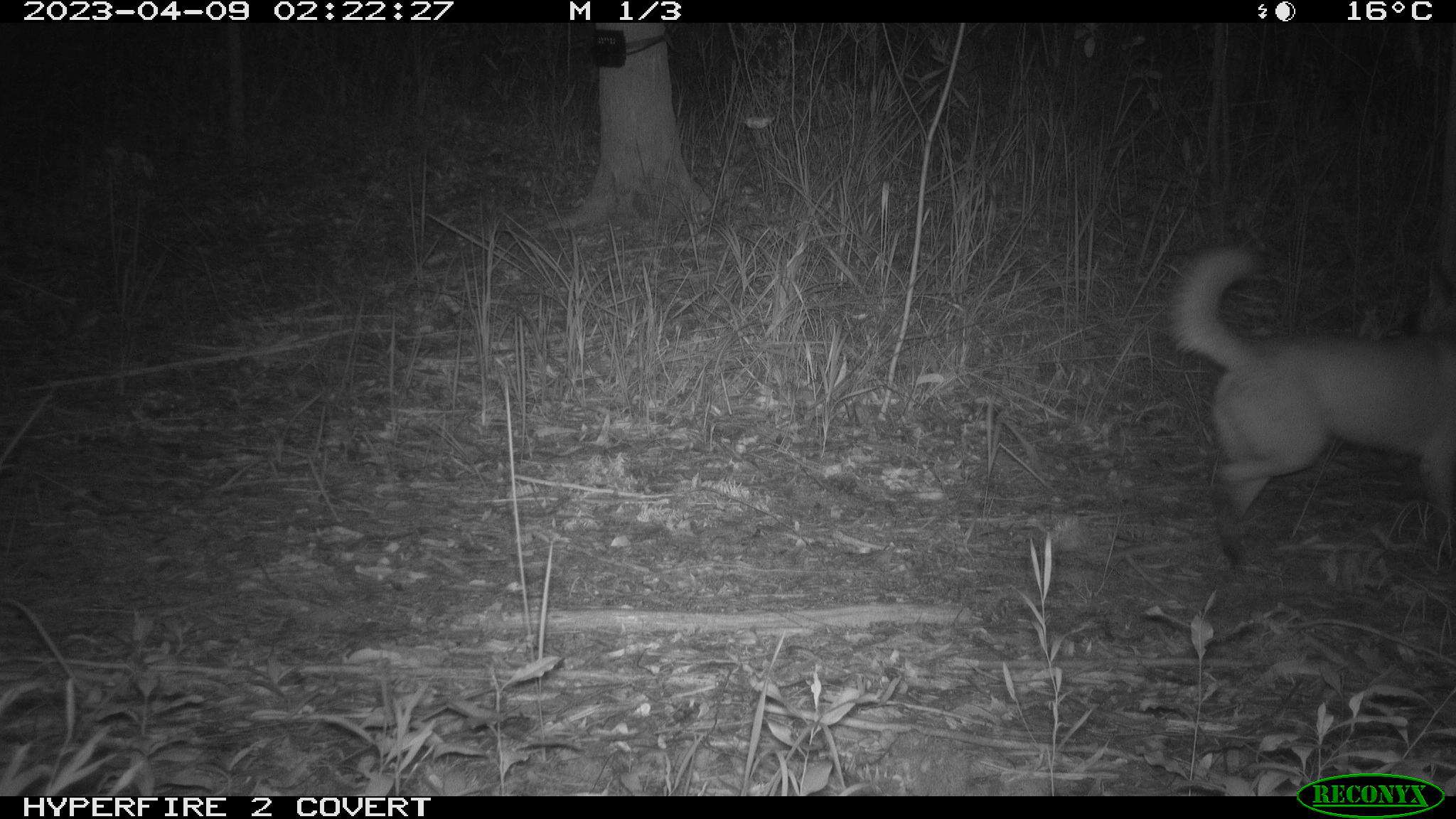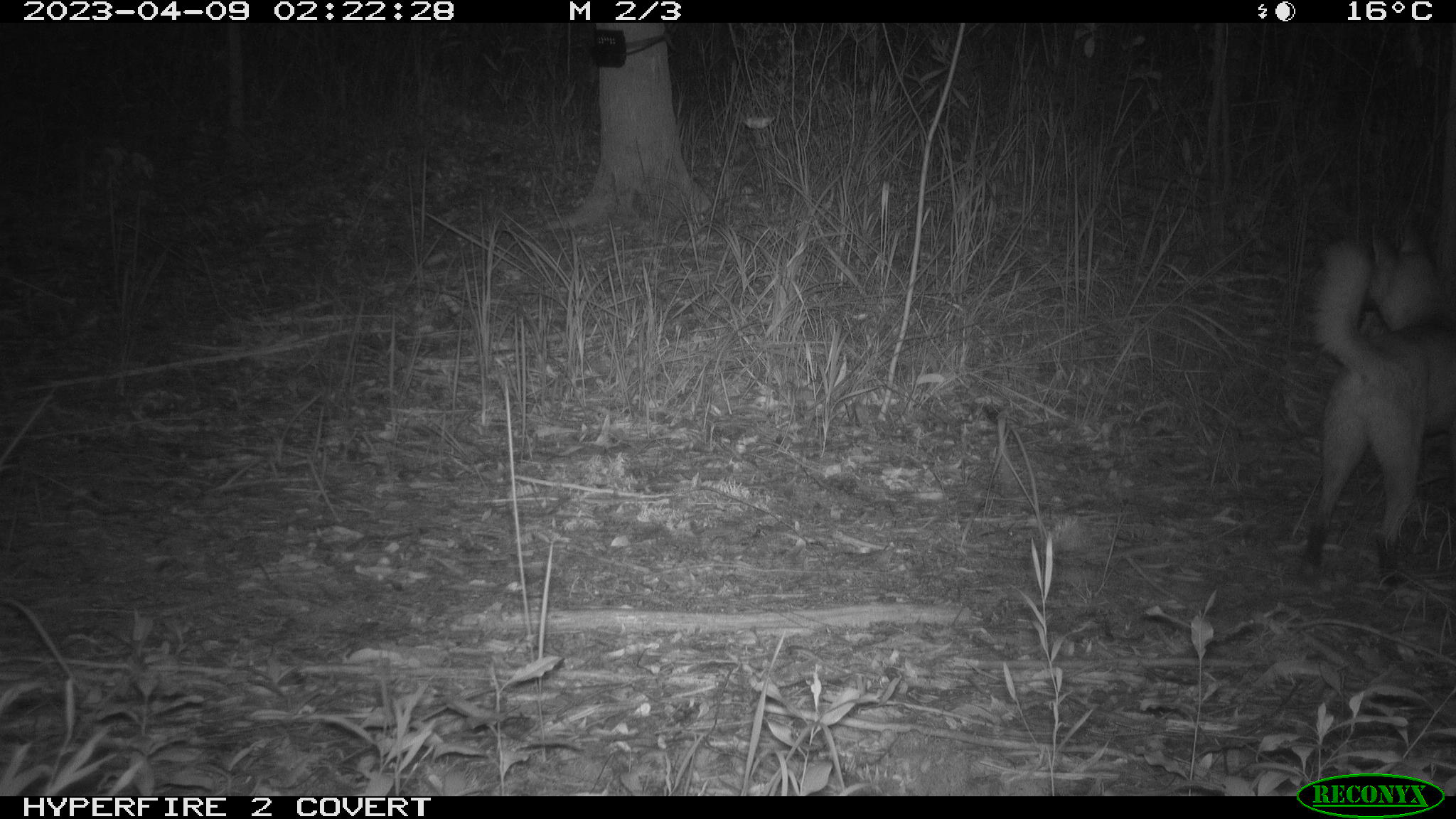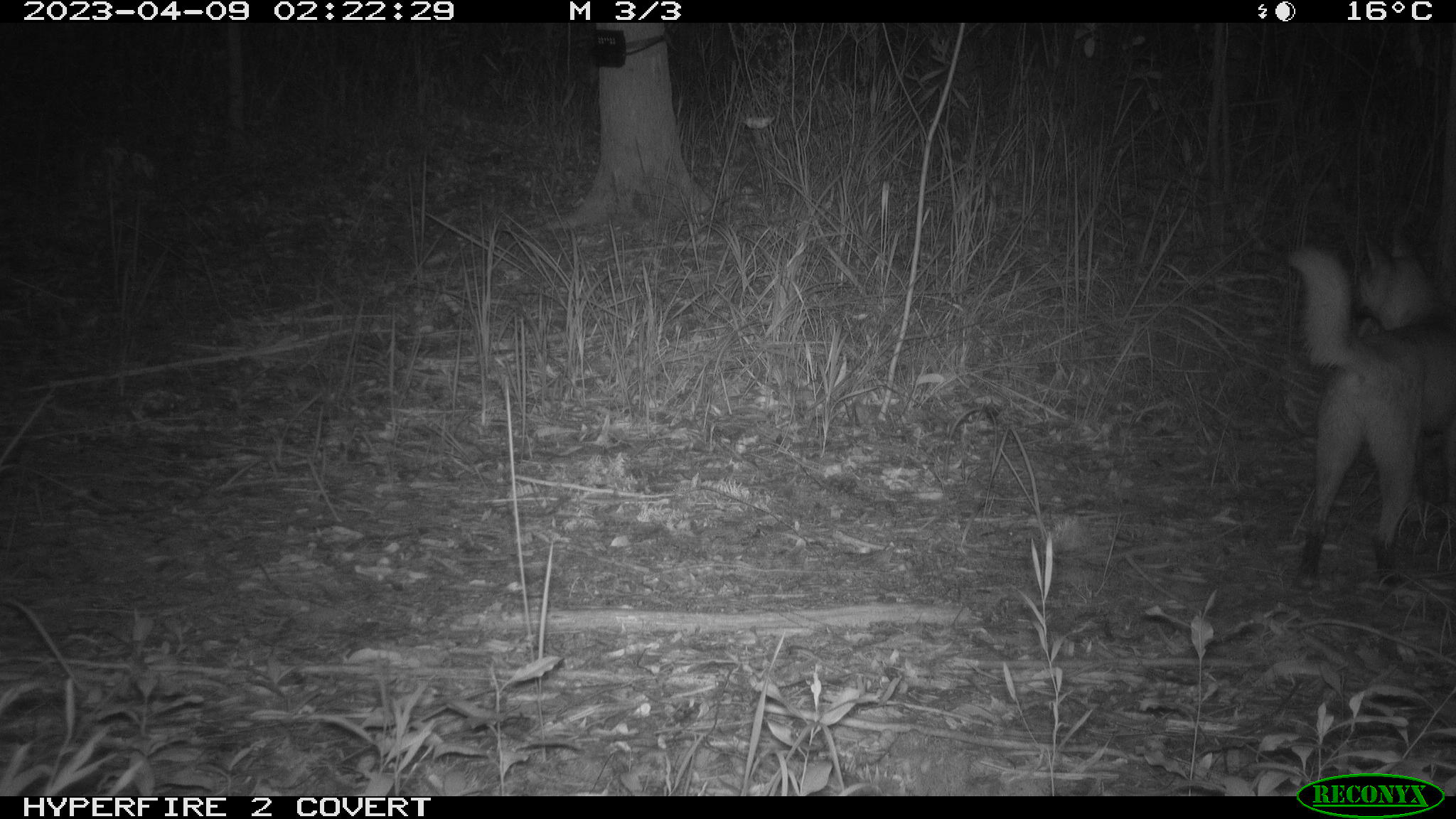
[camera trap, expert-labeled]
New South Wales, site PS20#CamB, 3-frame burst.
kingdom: Animalia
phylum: Chordata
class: Mammalia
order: Carnivora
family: Canidae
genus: Canis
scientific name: Canis familiaris dingo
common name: dingo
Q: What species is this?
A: Dingo (Canis familiaris dingo).